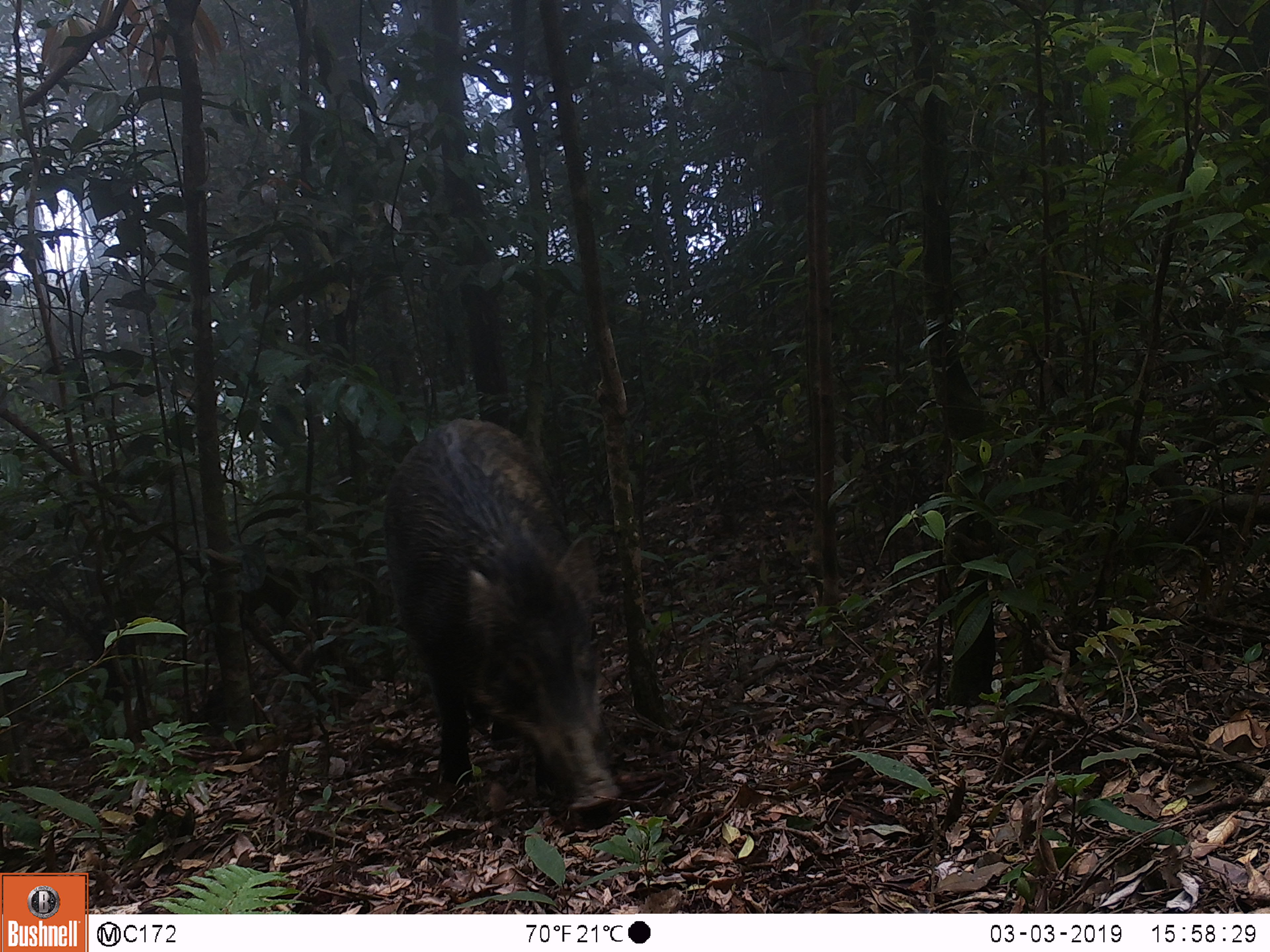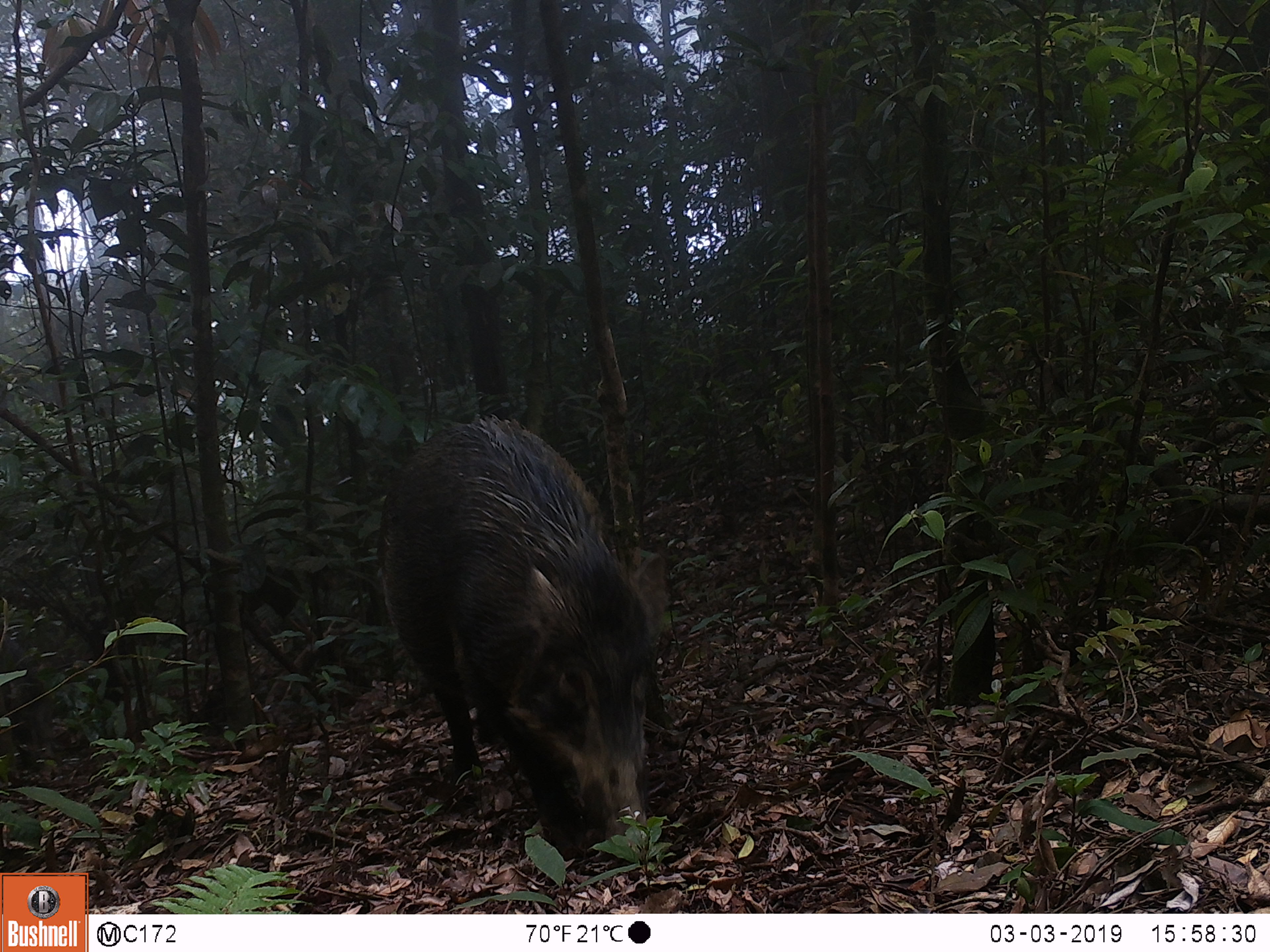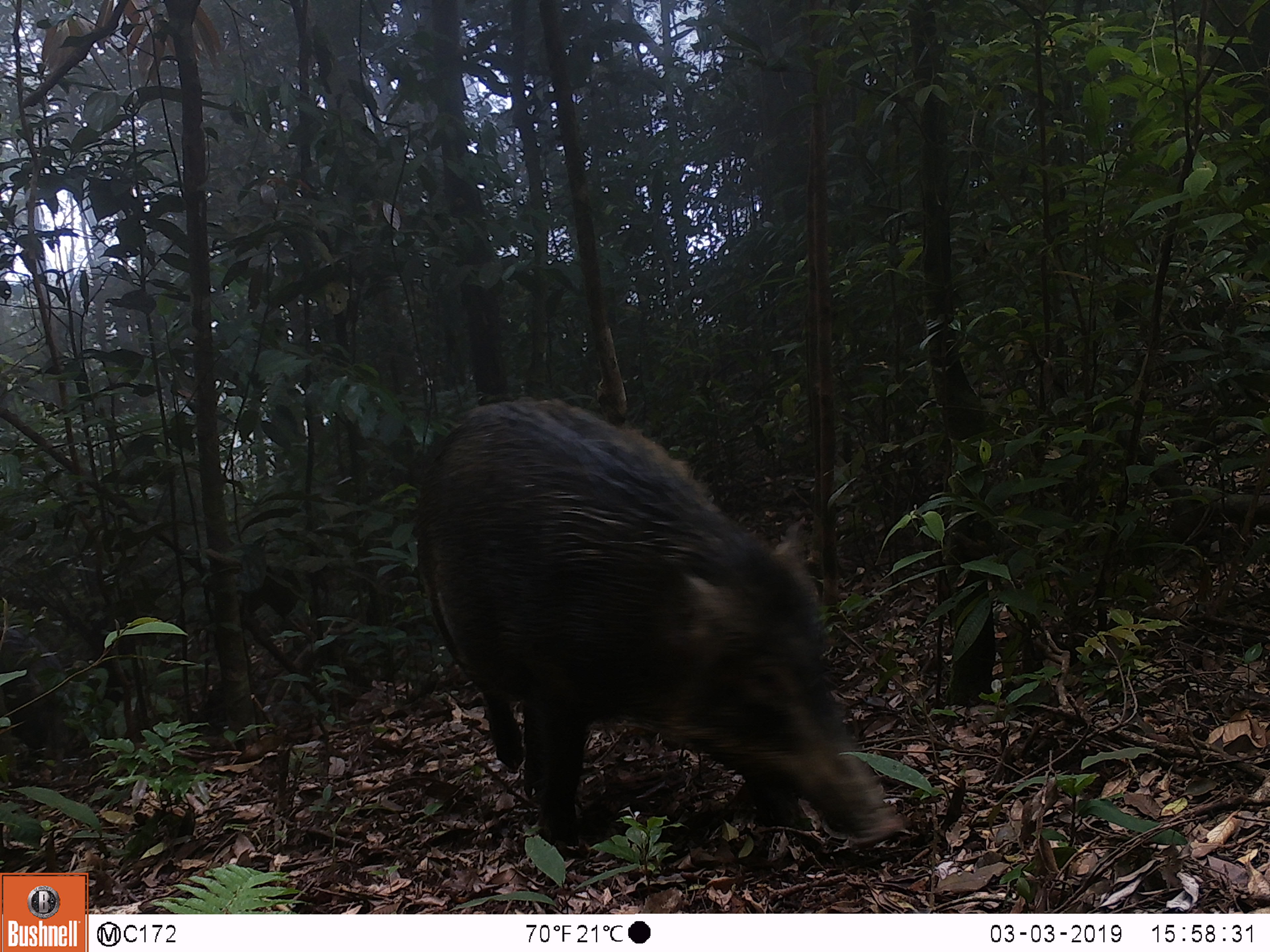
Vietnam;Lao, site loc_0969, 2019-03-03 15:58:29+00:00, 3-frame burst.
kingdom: Animalia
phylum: Chordata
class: Mammalia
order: Artiodactyla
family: Suidae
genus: Sus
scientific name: Sus scrofa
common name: eurasian wild pig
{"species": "eurasian wild pig (Sus scrofa)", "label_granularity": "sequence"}